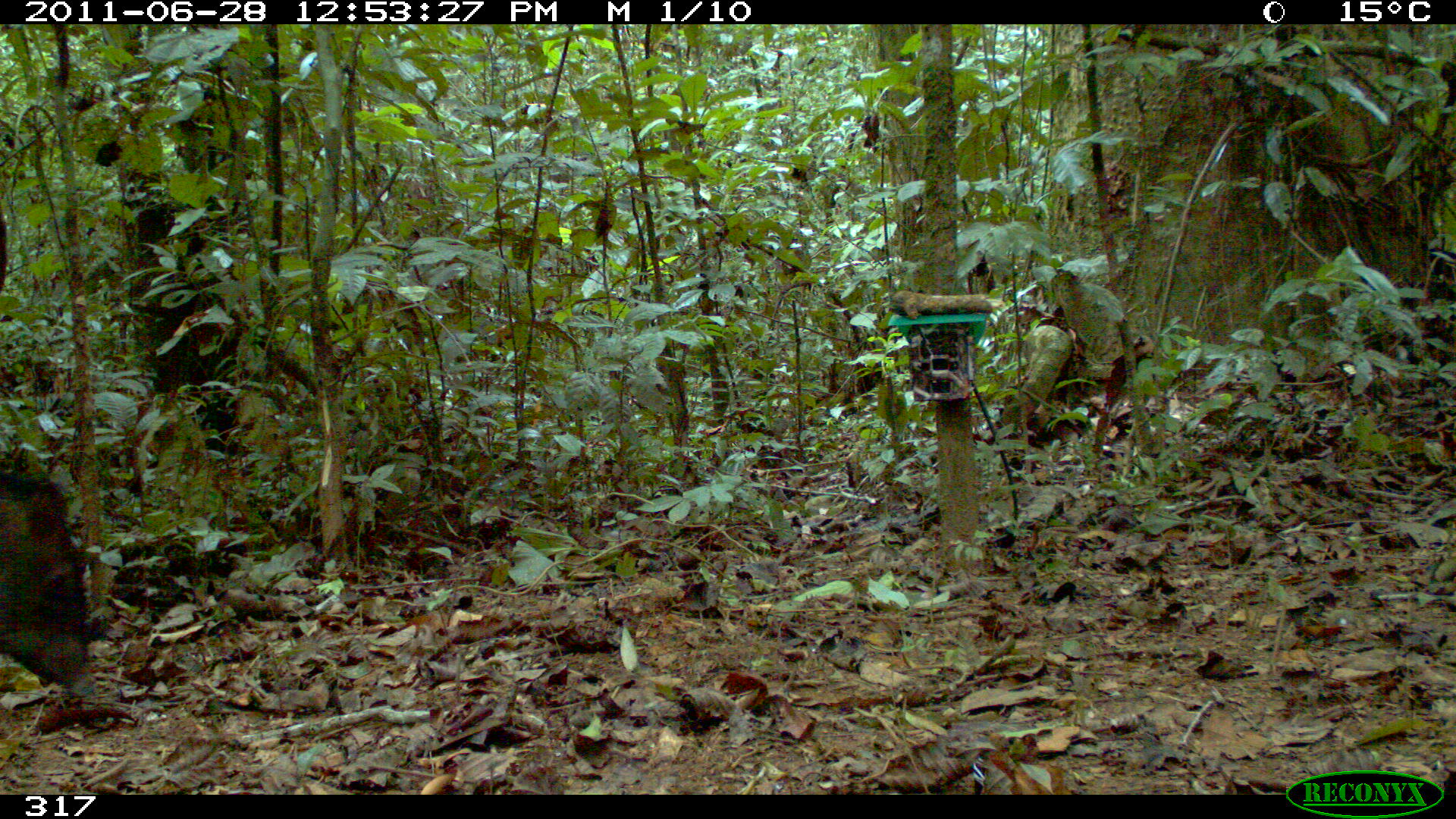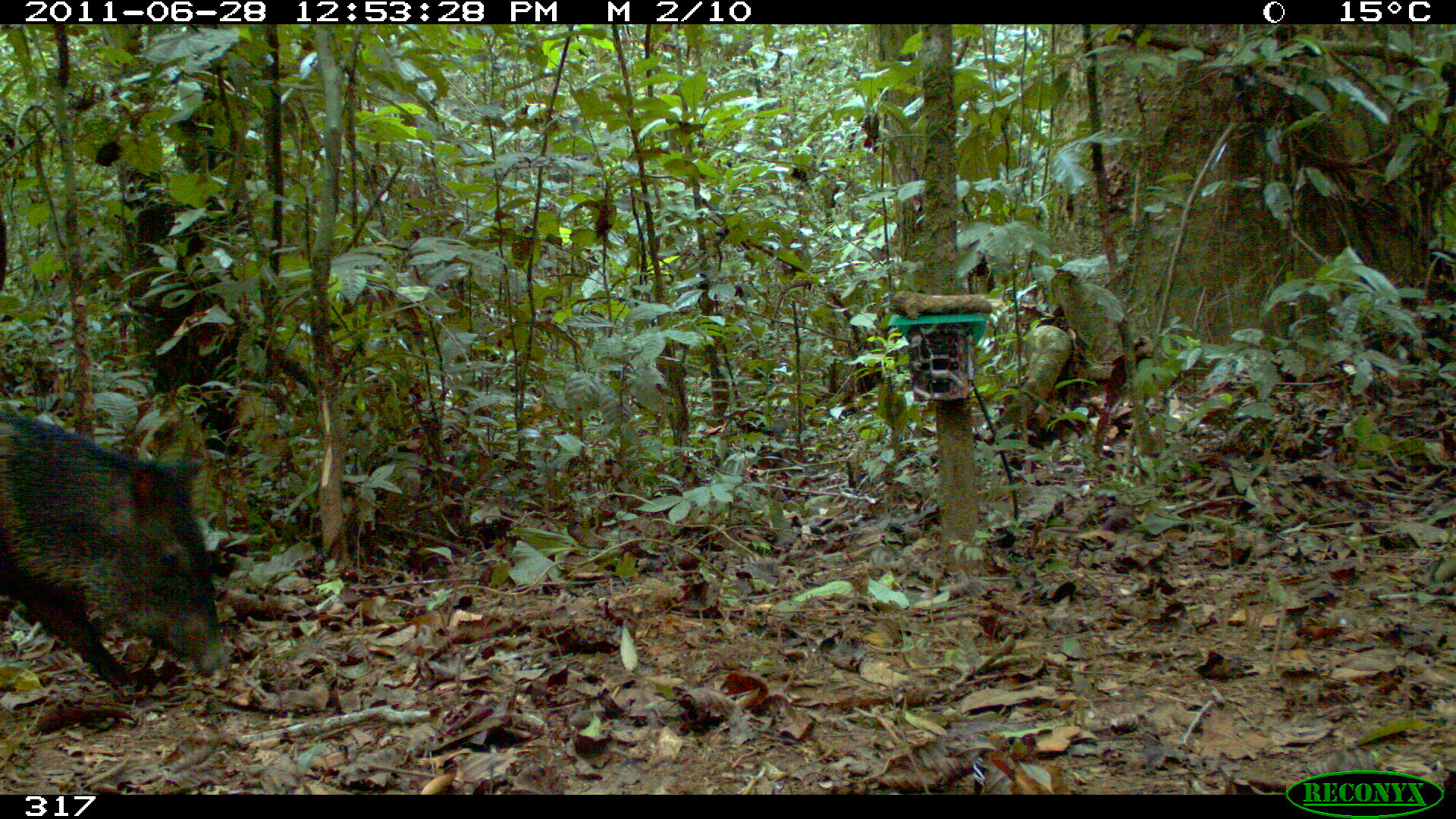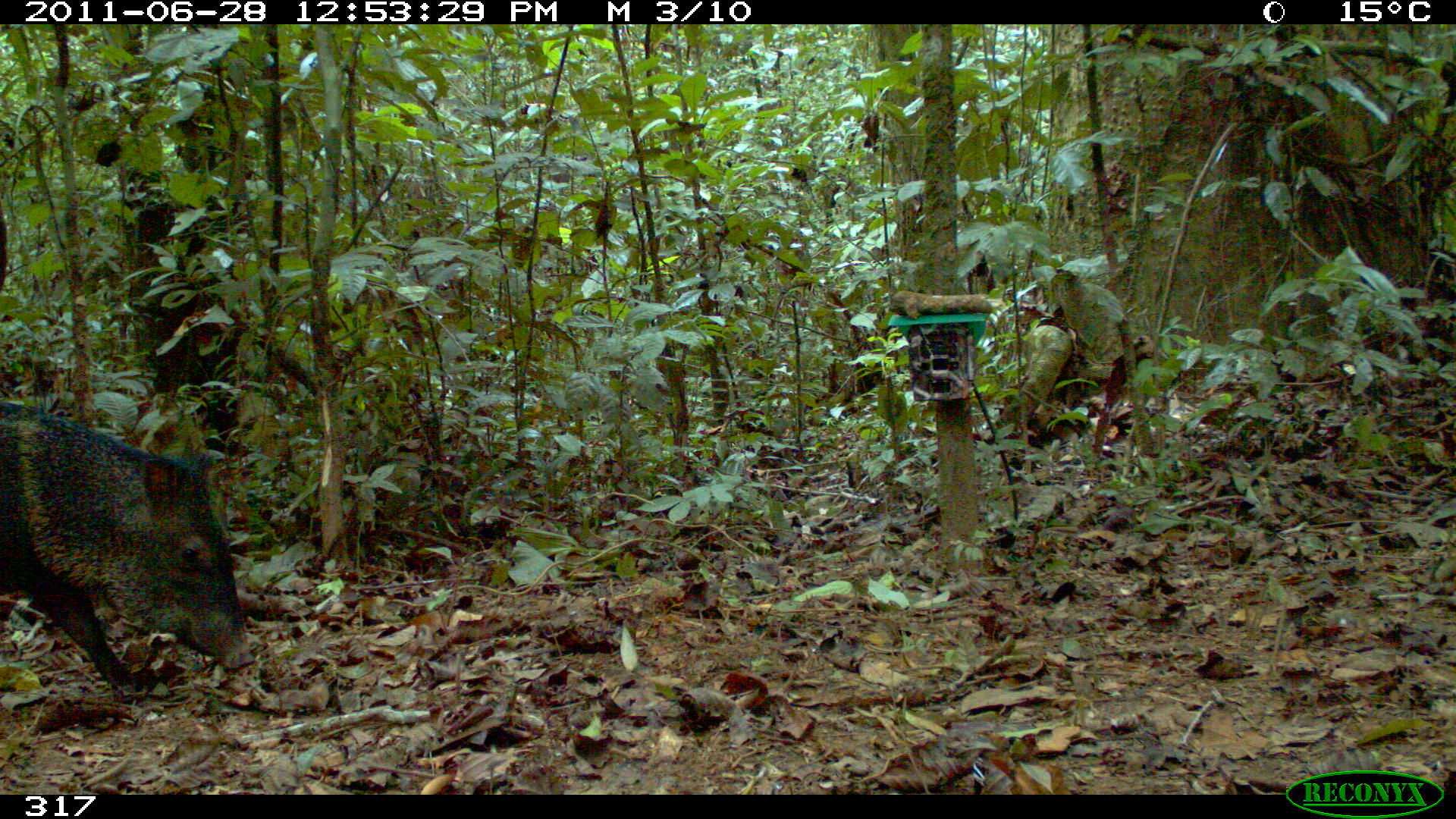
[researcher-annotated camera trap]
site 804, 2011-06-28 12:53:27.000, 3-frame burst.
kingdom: Animalia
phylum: Chordata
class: Mammalia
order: Artiodactyla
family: Tayassuidae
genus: Pecari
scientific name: Pecari tajacu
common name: collared peccary